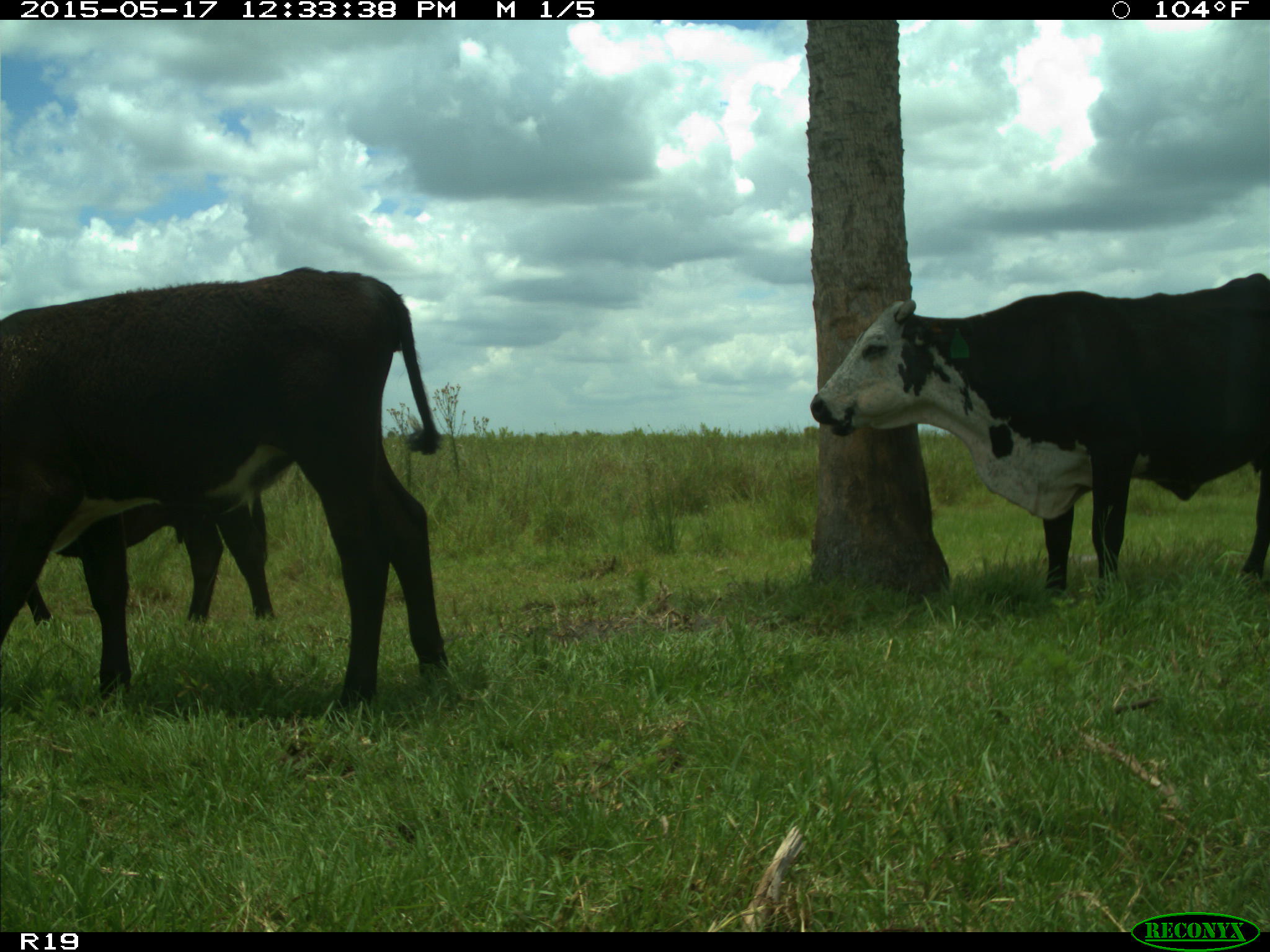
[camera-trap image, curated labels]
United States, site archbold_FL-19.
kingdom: Animalia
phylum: Chordata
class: Mammalia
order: Artiodactyla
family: Bovidae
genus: Bos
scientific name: Bos taurus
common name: domestic cow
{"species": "Bos taurus (domestic cow)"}